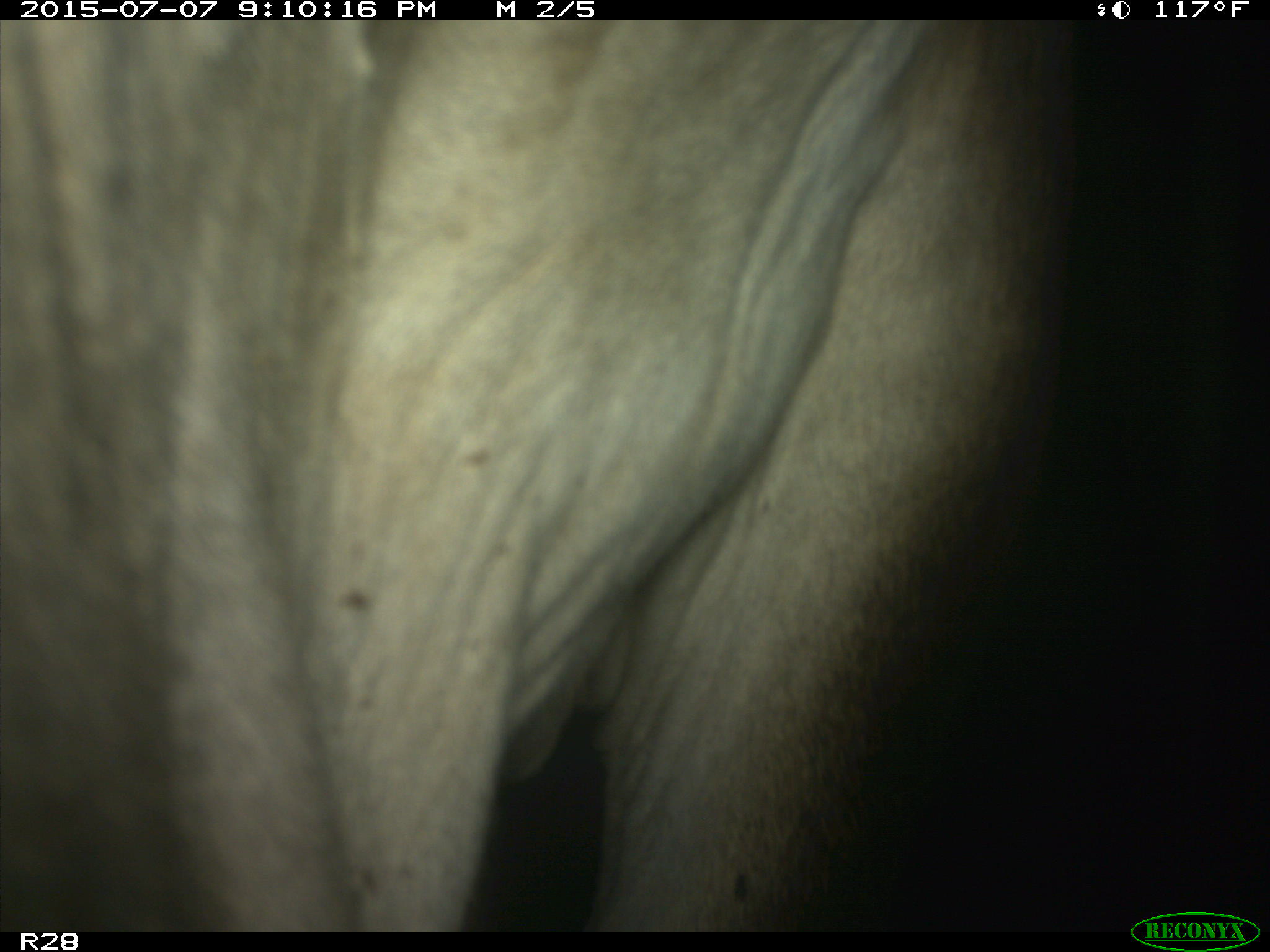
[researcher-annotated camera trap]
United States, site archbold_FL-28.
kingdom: Animalia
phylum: Chordata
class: Mammalia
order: Artiodactyla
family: Bovidae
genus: Bos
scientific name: Bos taurus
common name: domestic cow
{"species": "Bos taurus (domestic cow)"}